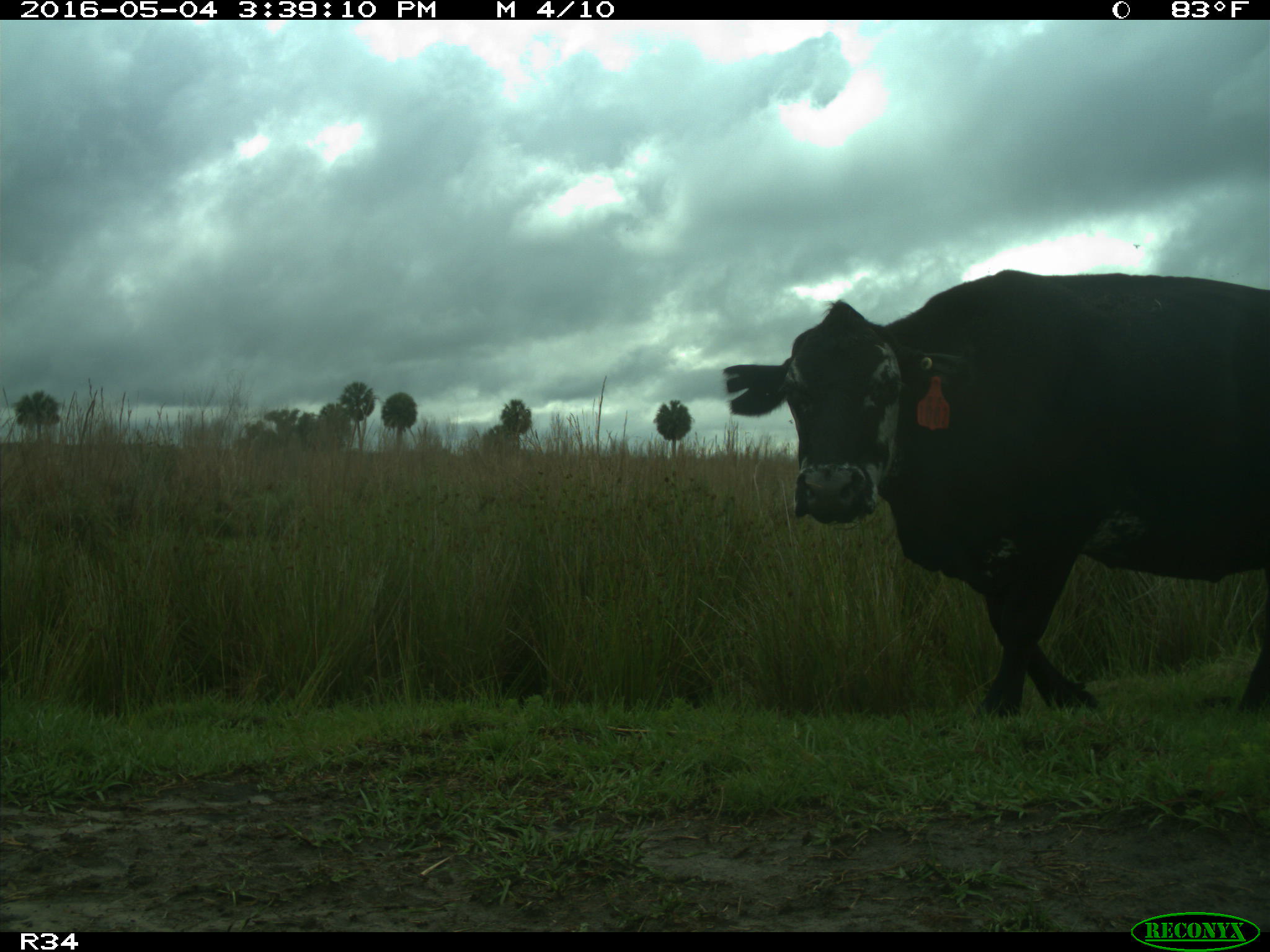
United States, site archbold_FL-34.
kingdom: Animalia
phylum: Chordata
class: Mammalia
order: Artiodactyla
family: Bovidae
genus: Bos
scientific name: Bos taurus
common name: domestic cow